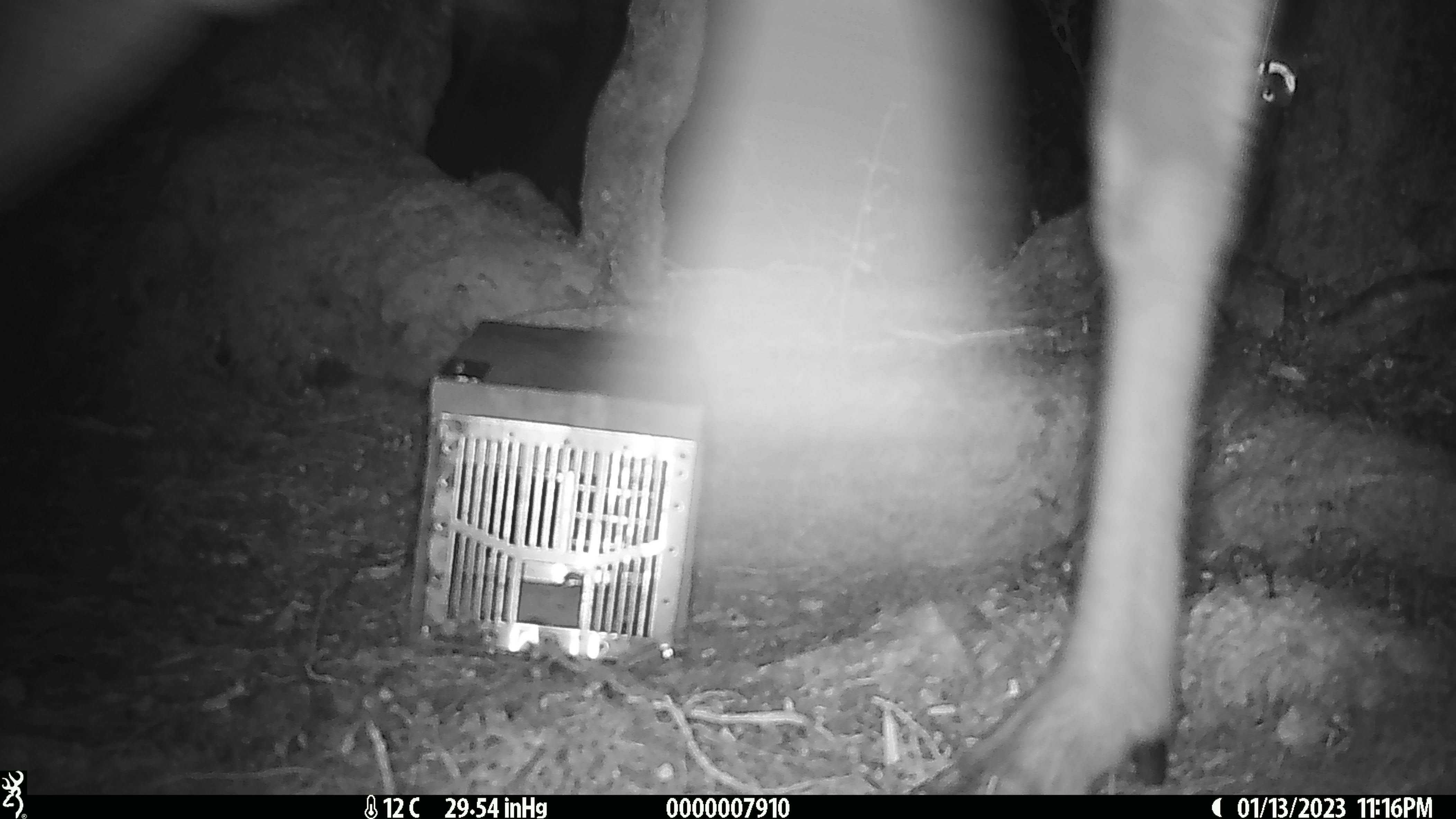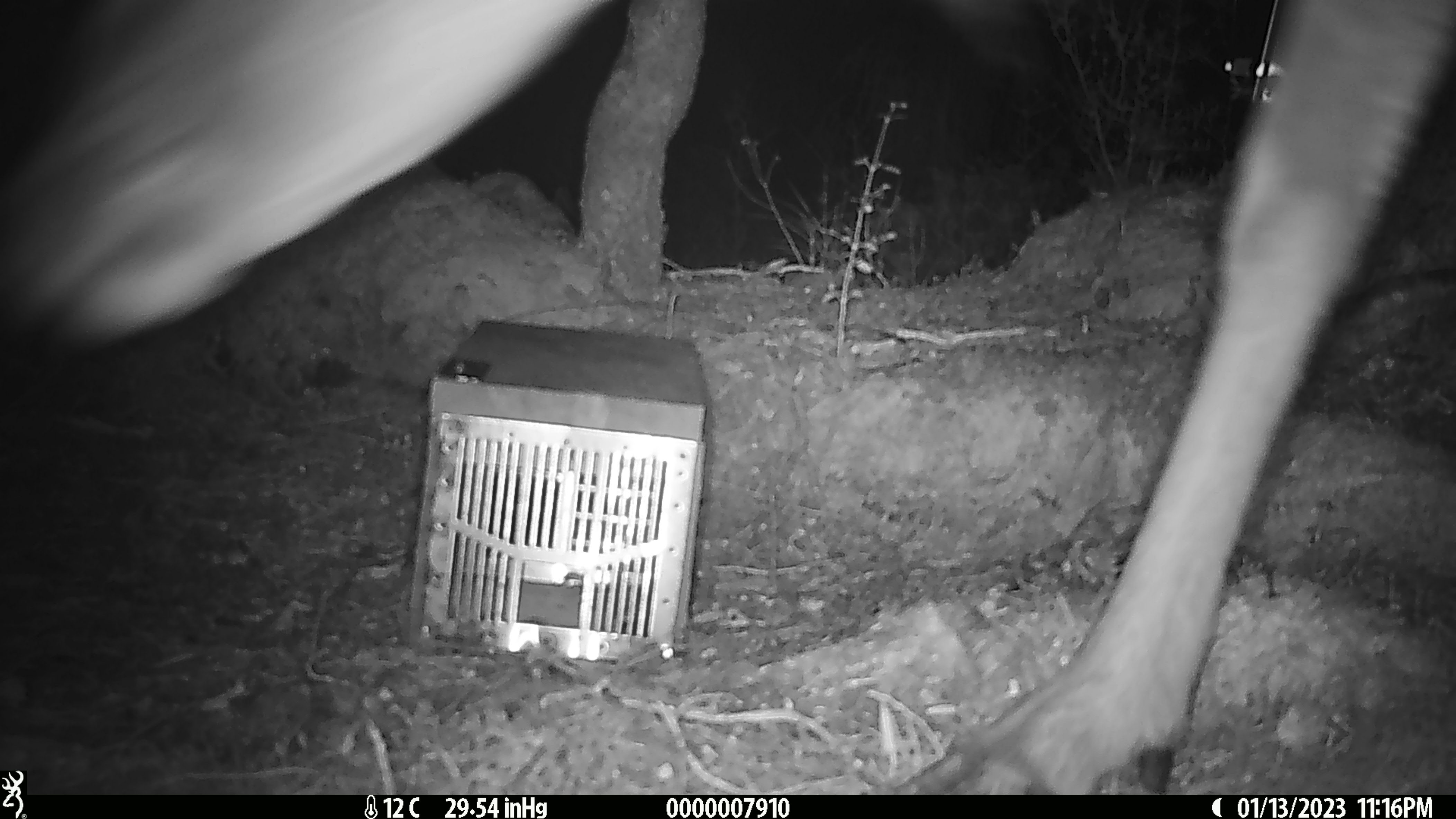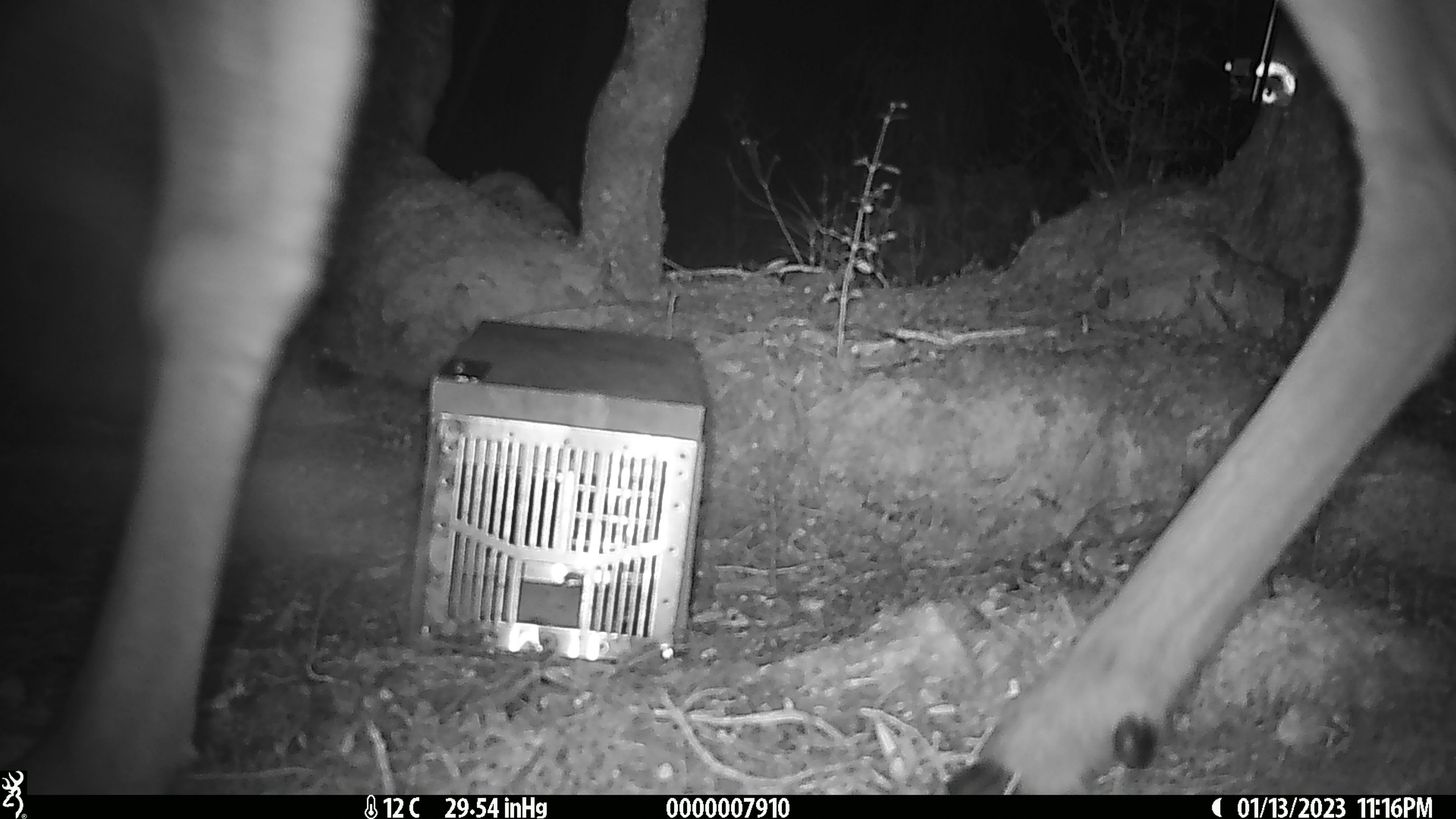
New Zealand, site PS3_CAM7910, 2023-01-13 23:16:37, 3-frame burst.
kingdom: Animalia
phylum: Chordata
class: Mammalia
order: Artiodactyla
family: Cervidae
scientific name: Cervidae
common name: deer